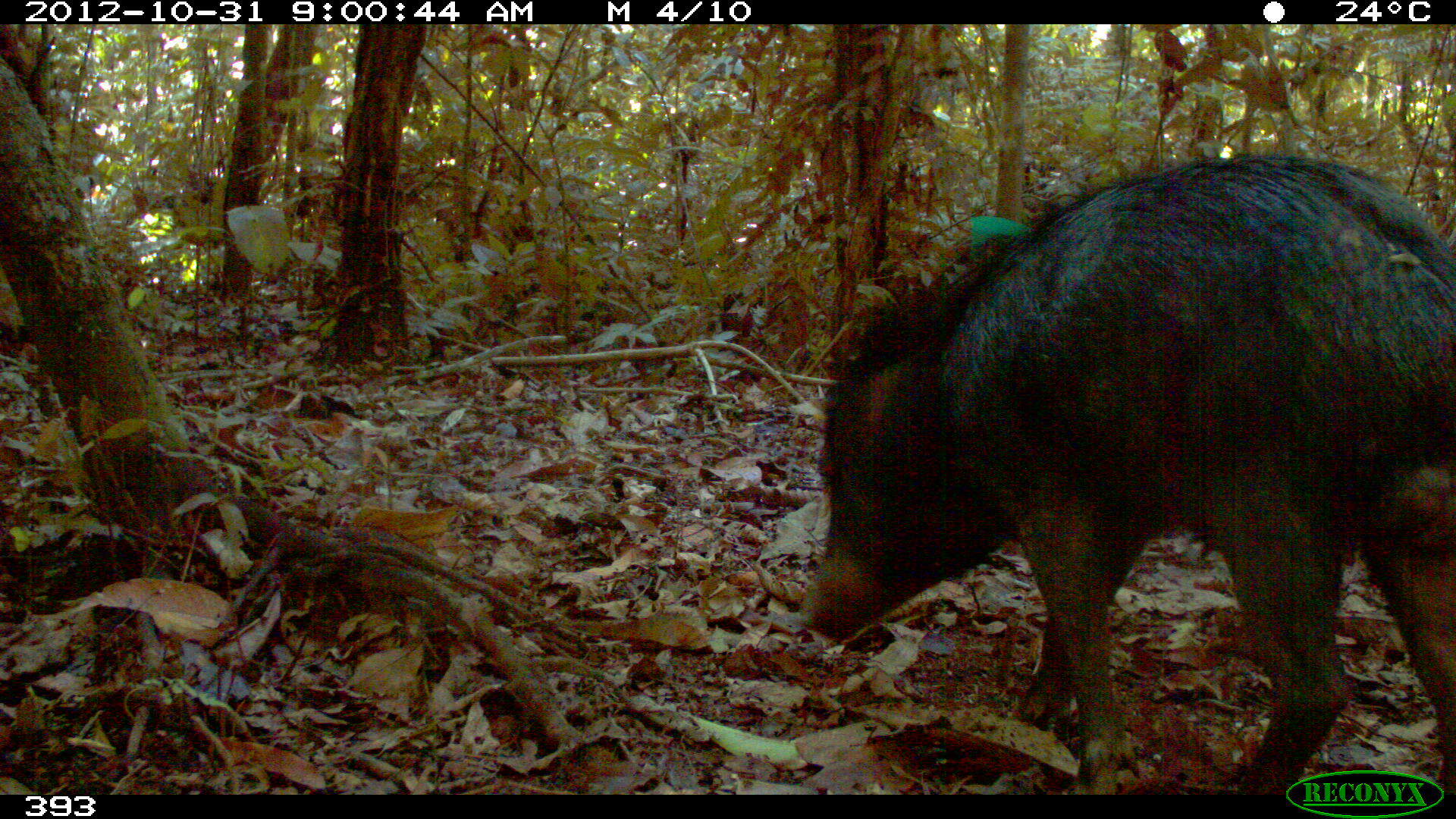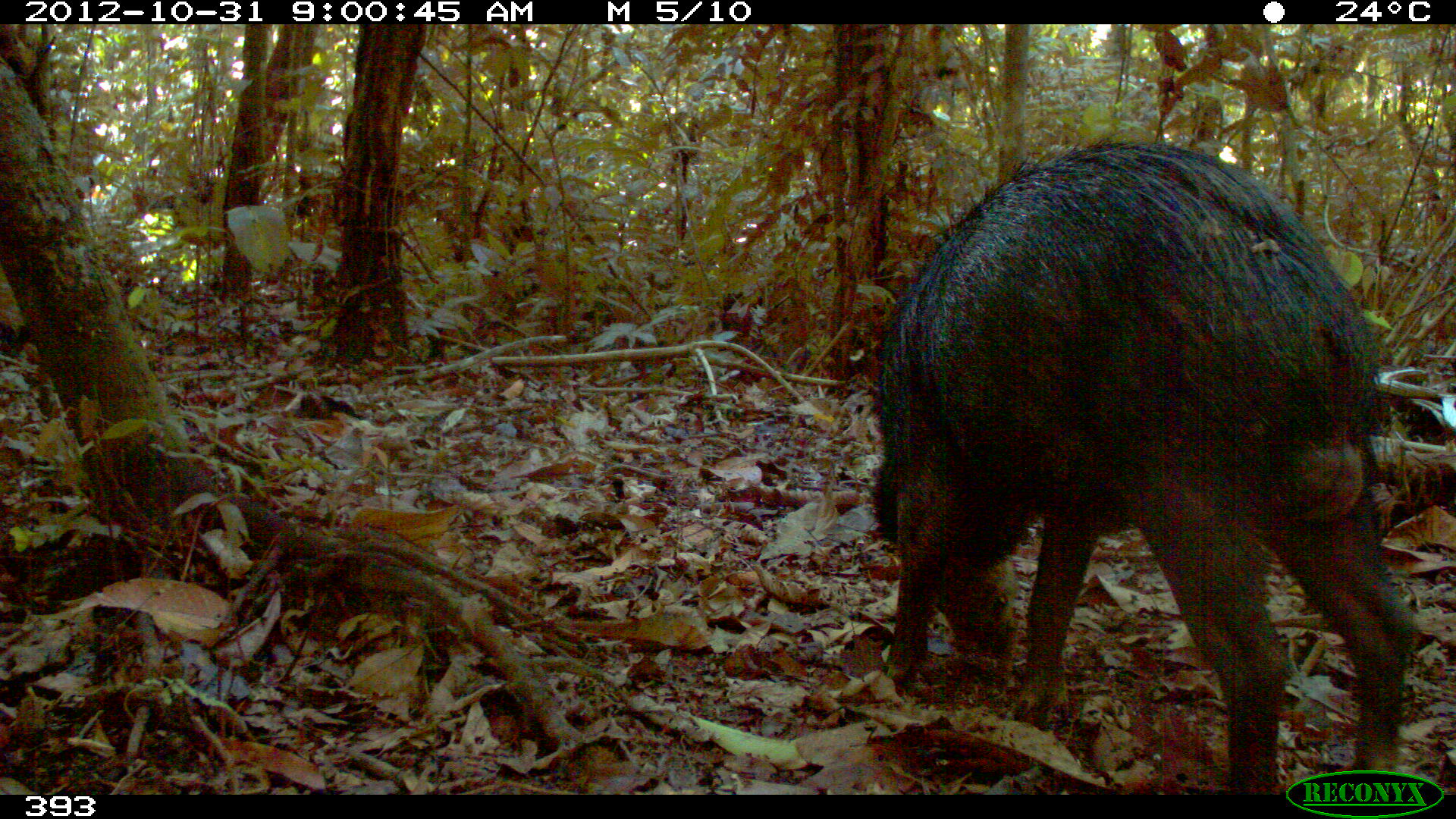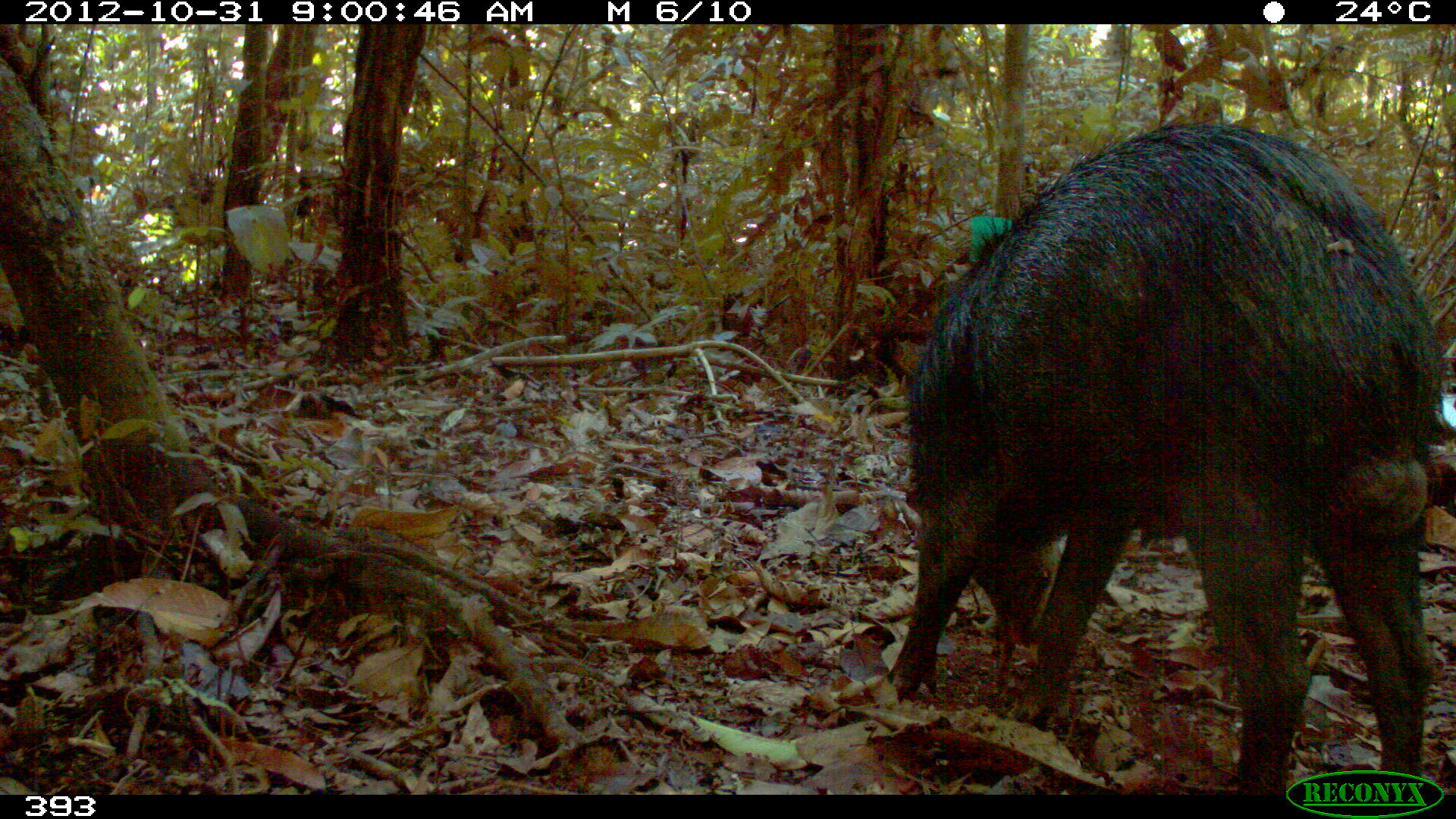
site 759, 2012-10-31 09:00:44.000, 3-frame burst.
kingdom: Animalia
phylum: Chordata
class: Mammalia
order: Artiodactyla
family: Tayassuidae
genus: Tayassu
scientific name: Tayassu pecari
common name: white-lipped peccary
Tayassu pecari (white-lipped peccary).